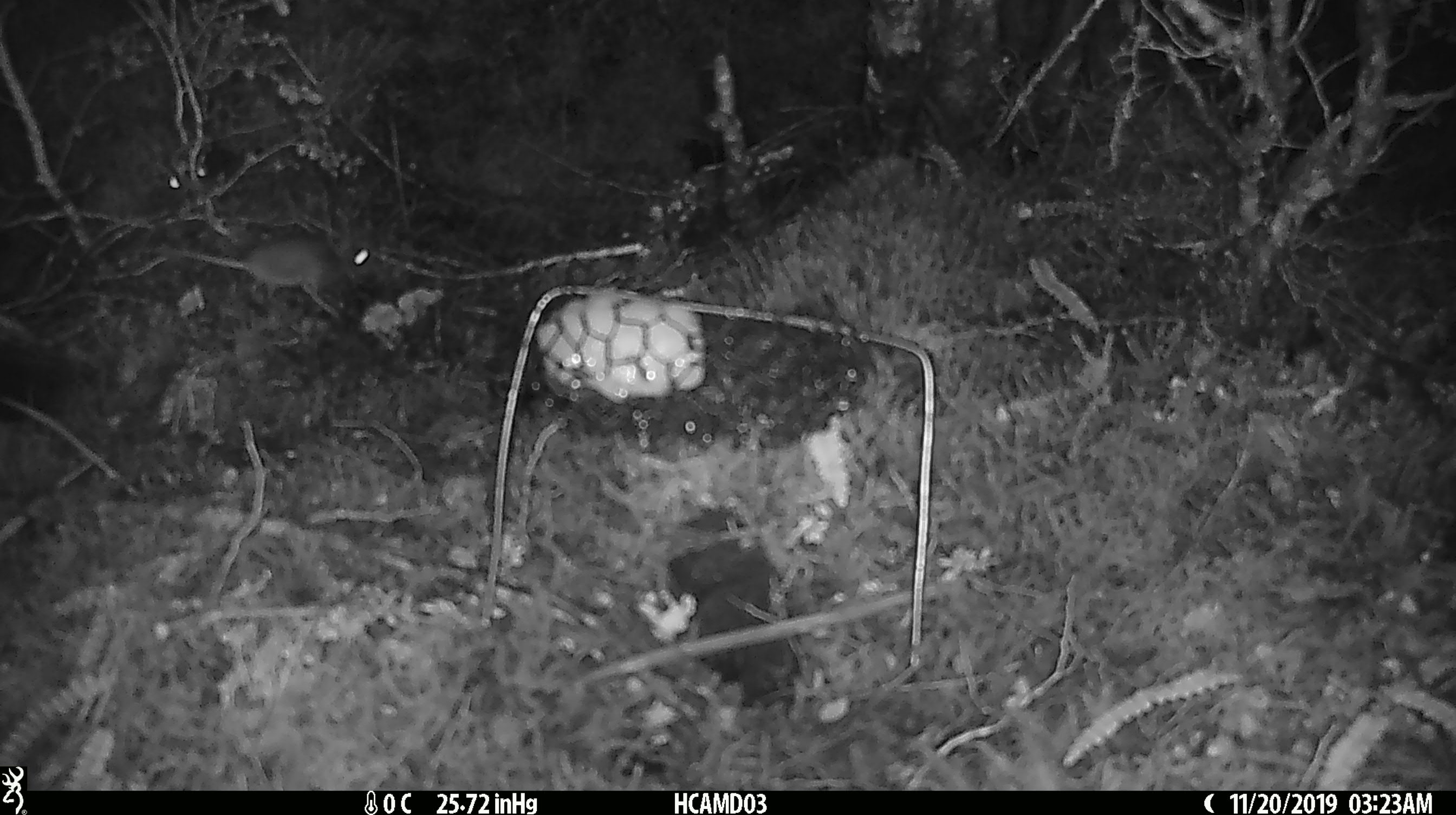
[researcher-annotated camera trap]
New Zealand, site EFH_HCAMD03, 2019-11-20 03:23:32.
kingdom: Animalia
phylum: Chordata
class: Mammalia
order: Rodentia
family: Muridae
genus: Mus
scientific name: Mus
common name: mouse